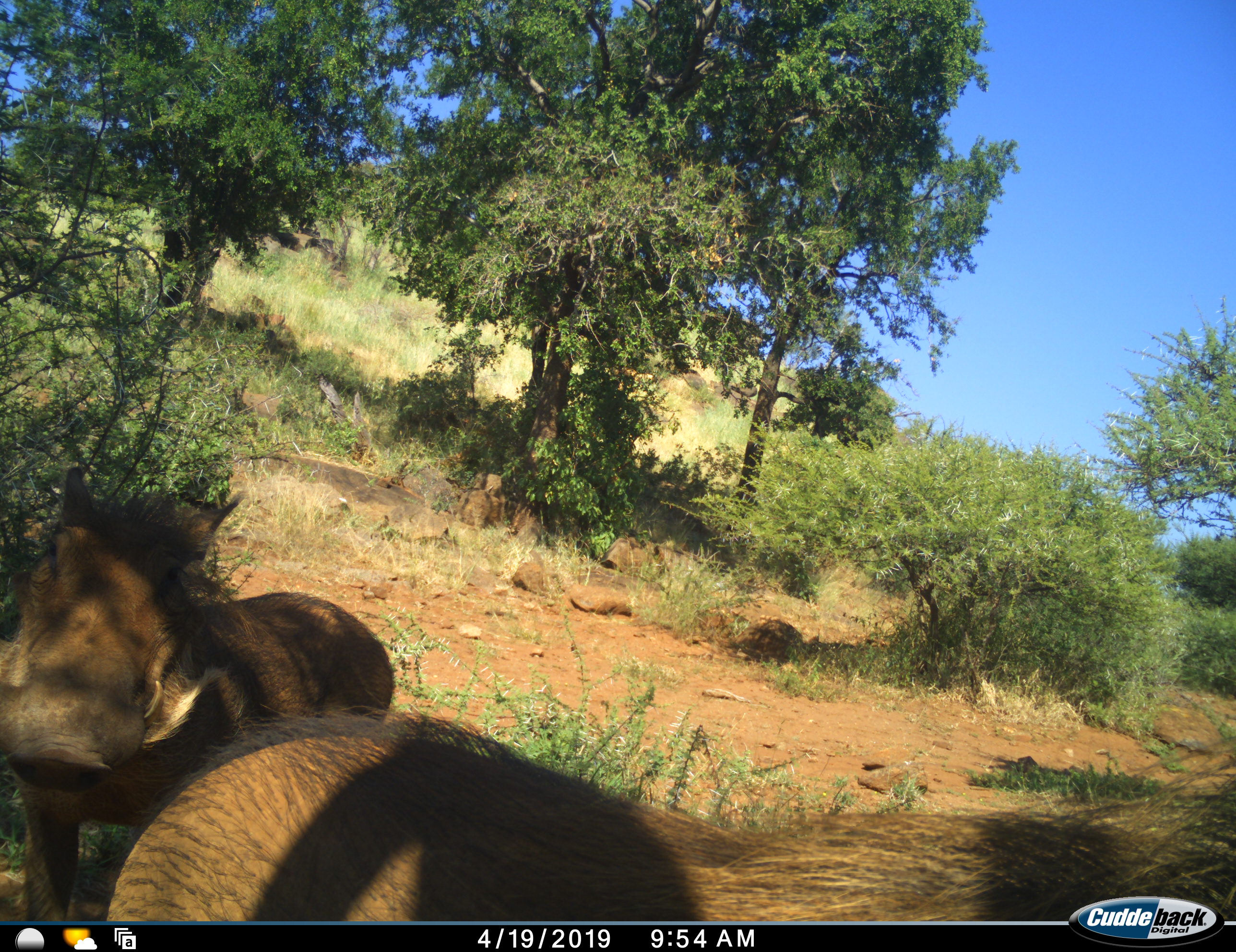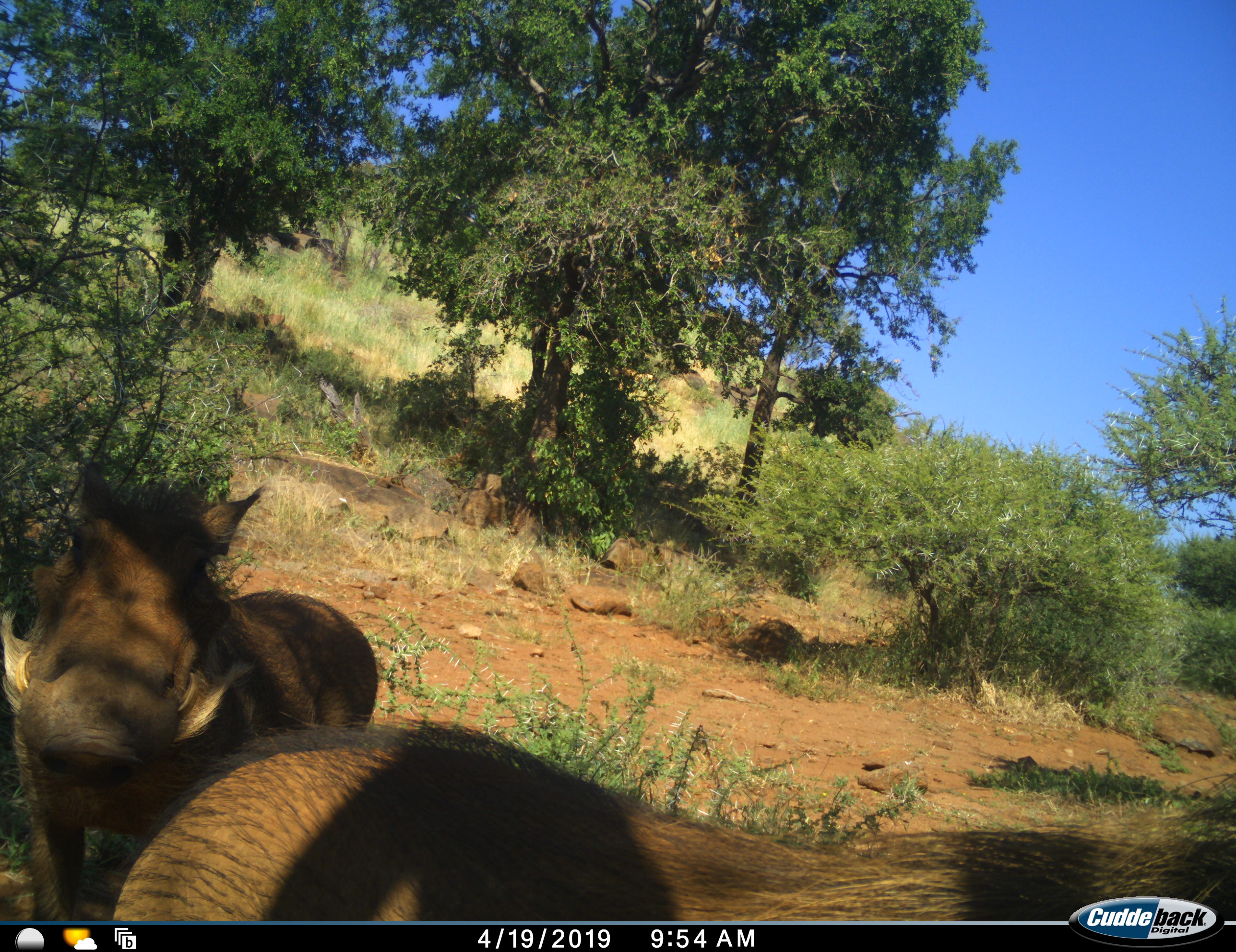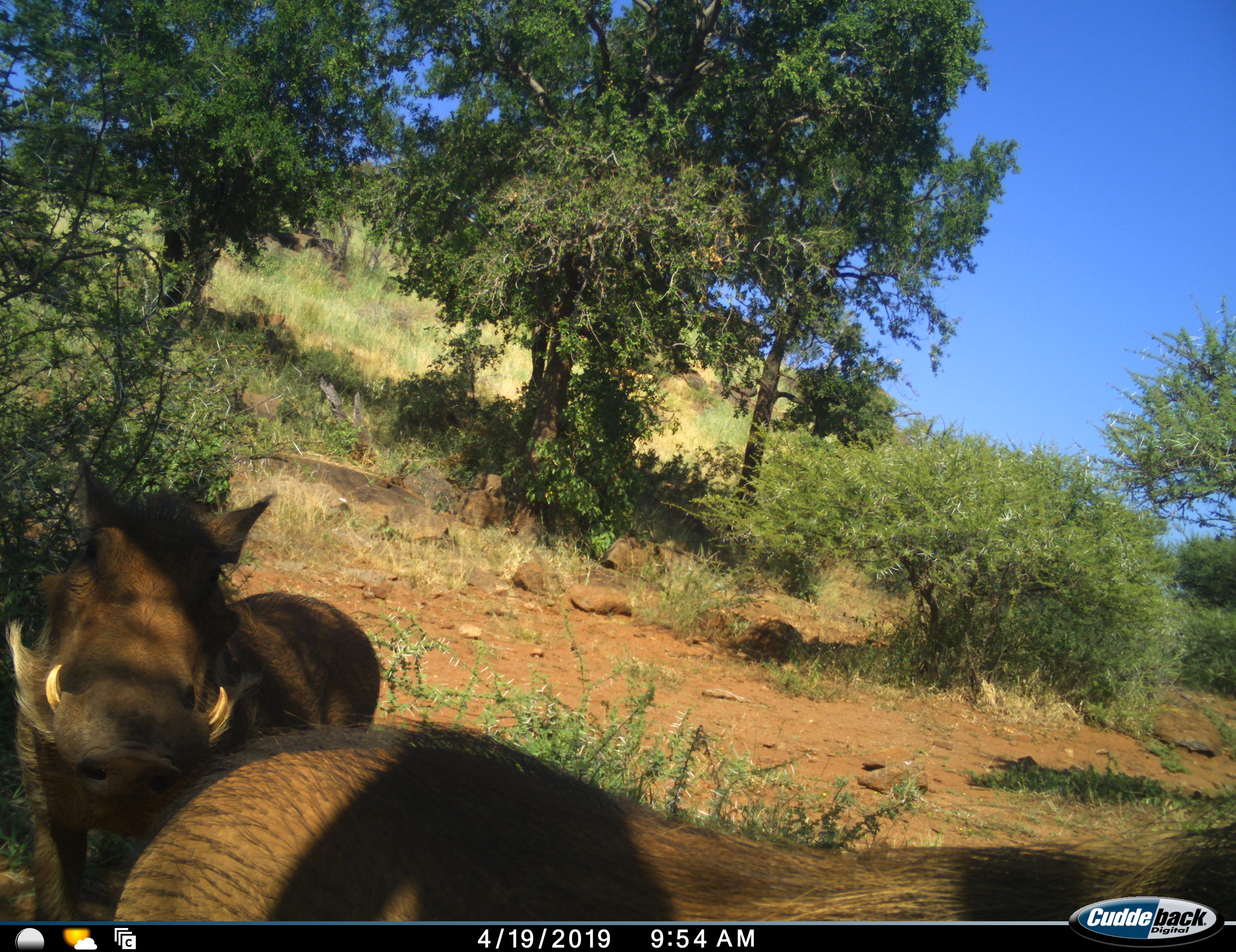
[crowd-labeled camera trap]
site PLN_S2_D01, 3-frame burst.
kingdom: Animalia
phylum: Chordata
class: Mammalia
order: Artiodactyla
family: Suidae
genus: Phacochoerus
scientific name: Phacochoerus africanus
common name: warthog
Warthog (Phacochoerus africanus), count 2. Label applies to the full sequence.